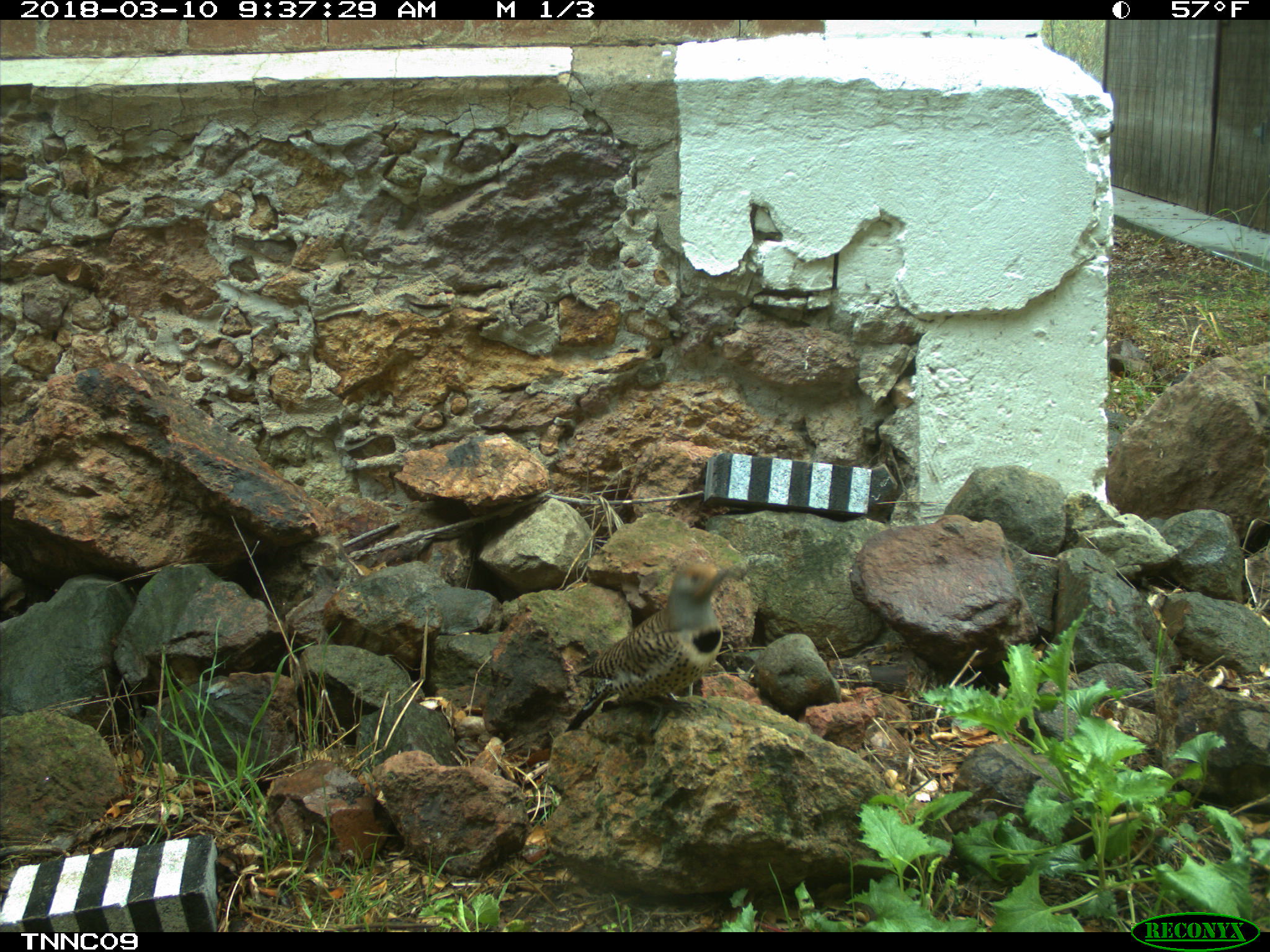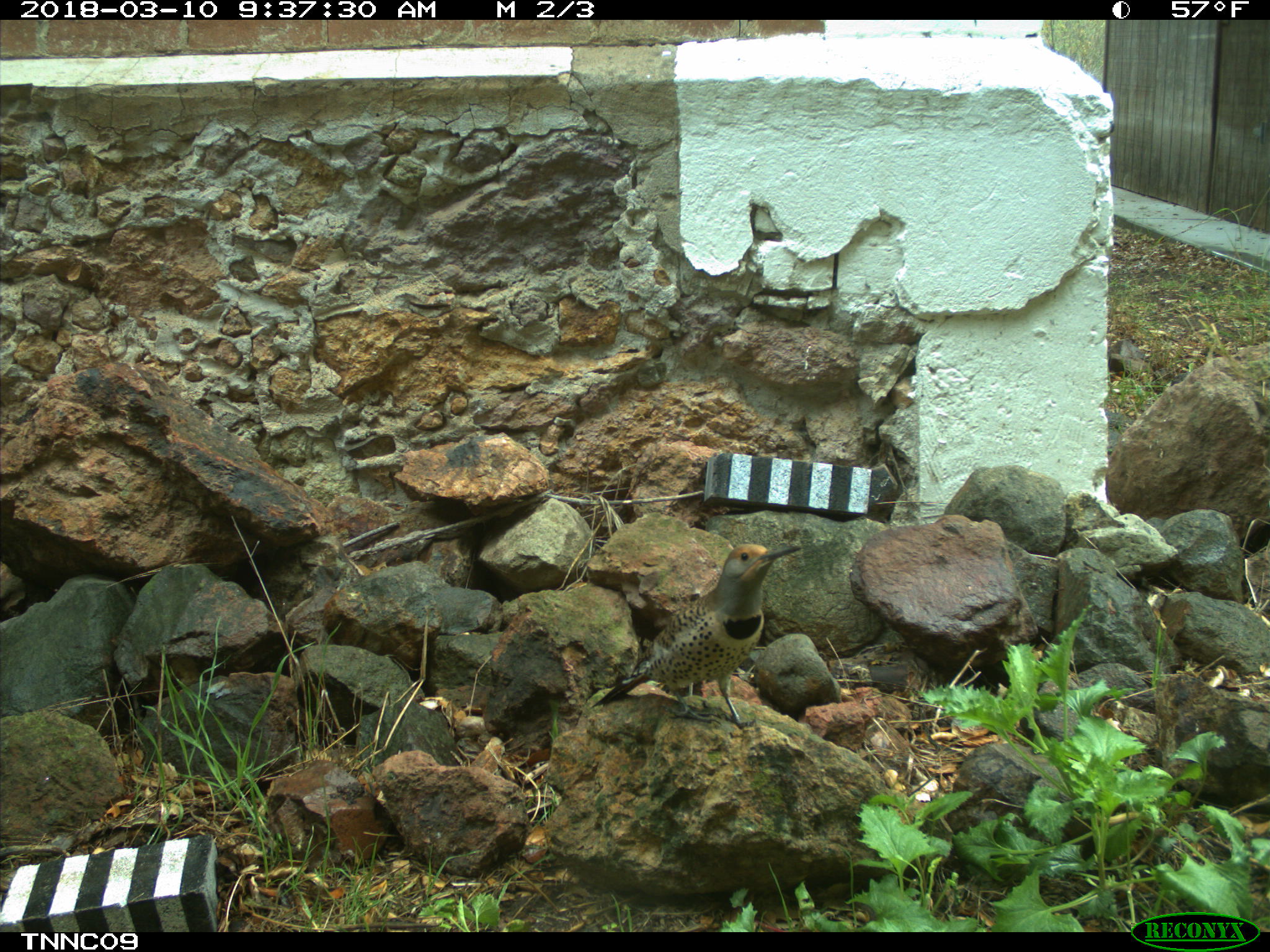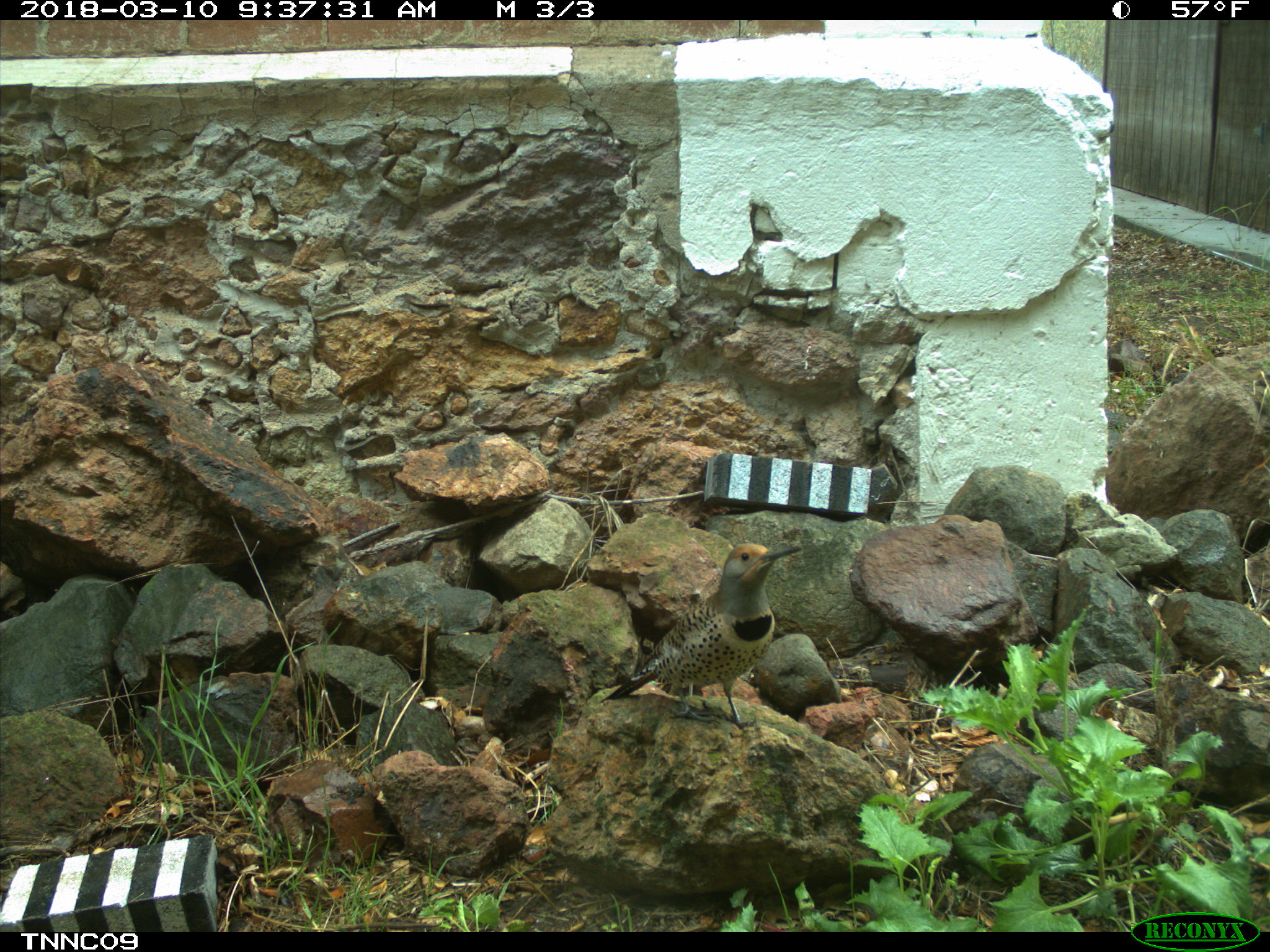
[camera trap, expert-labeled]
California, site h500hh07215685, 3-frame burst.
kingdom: Animalia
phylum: Chordata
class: Aves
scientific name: Aves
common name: bird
Bird (Aves).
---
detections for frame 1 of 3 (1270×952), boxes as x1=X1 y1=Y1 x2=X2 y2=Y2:
bird: x1=564 y1=560 x2=735 y2=733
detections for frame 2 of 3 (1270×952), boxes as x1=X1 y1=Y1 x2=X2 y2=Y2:
bird: x1=586 y1=543 x2=803 y2=730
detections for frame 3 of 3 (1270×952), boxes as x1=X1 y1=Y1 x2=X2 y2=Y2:
bird: x1=600 y1=543 x2=802 y2=727